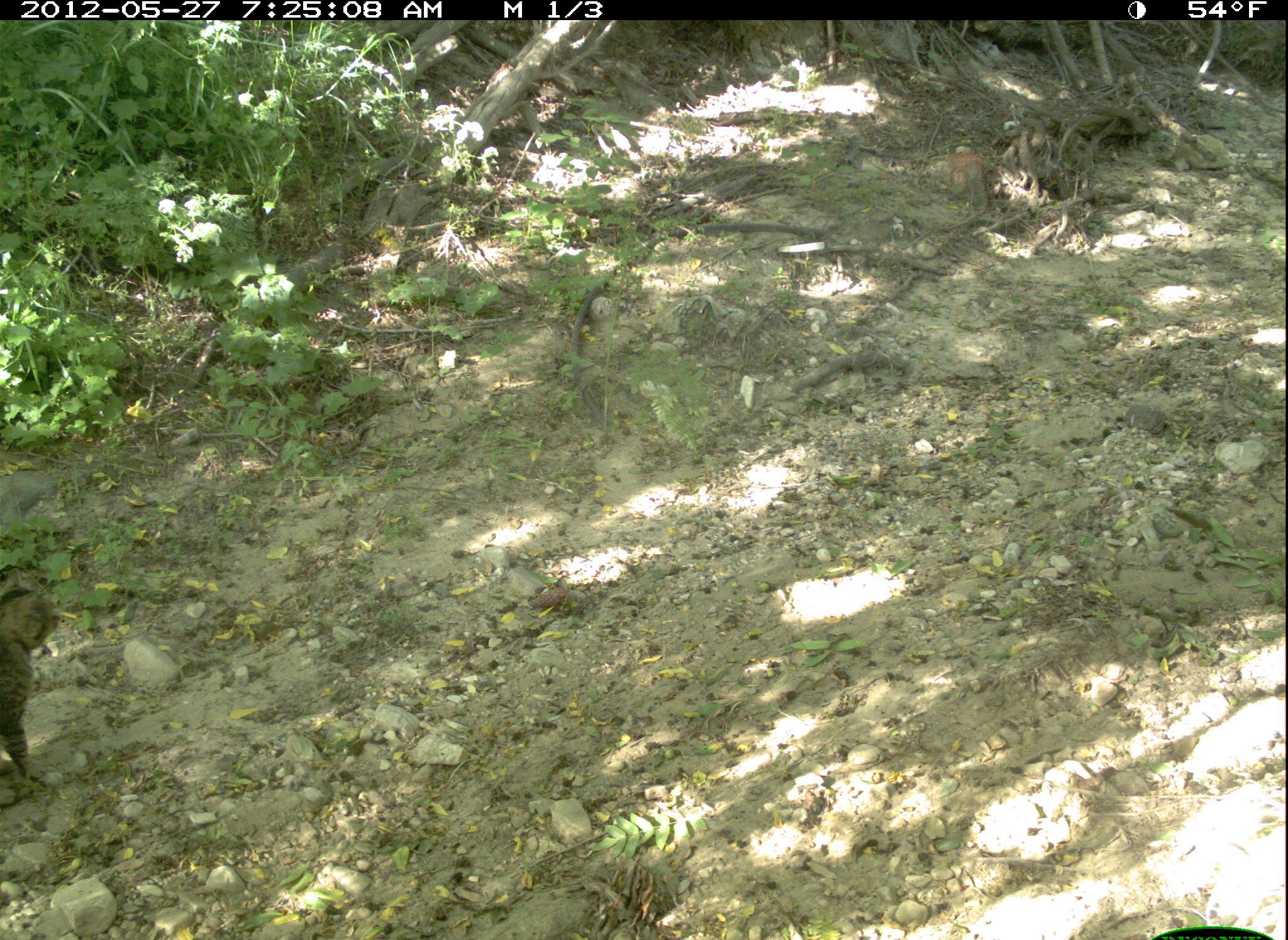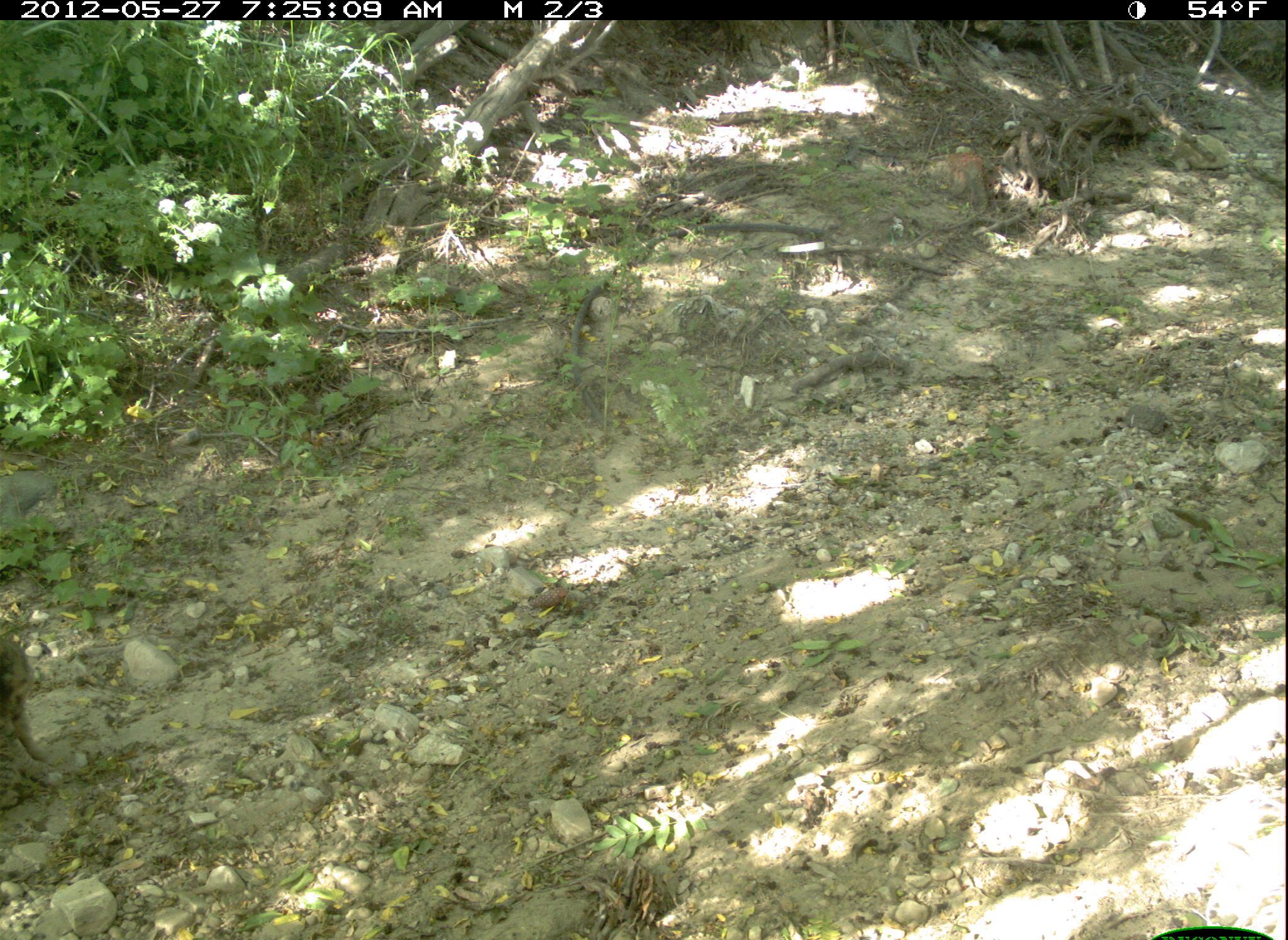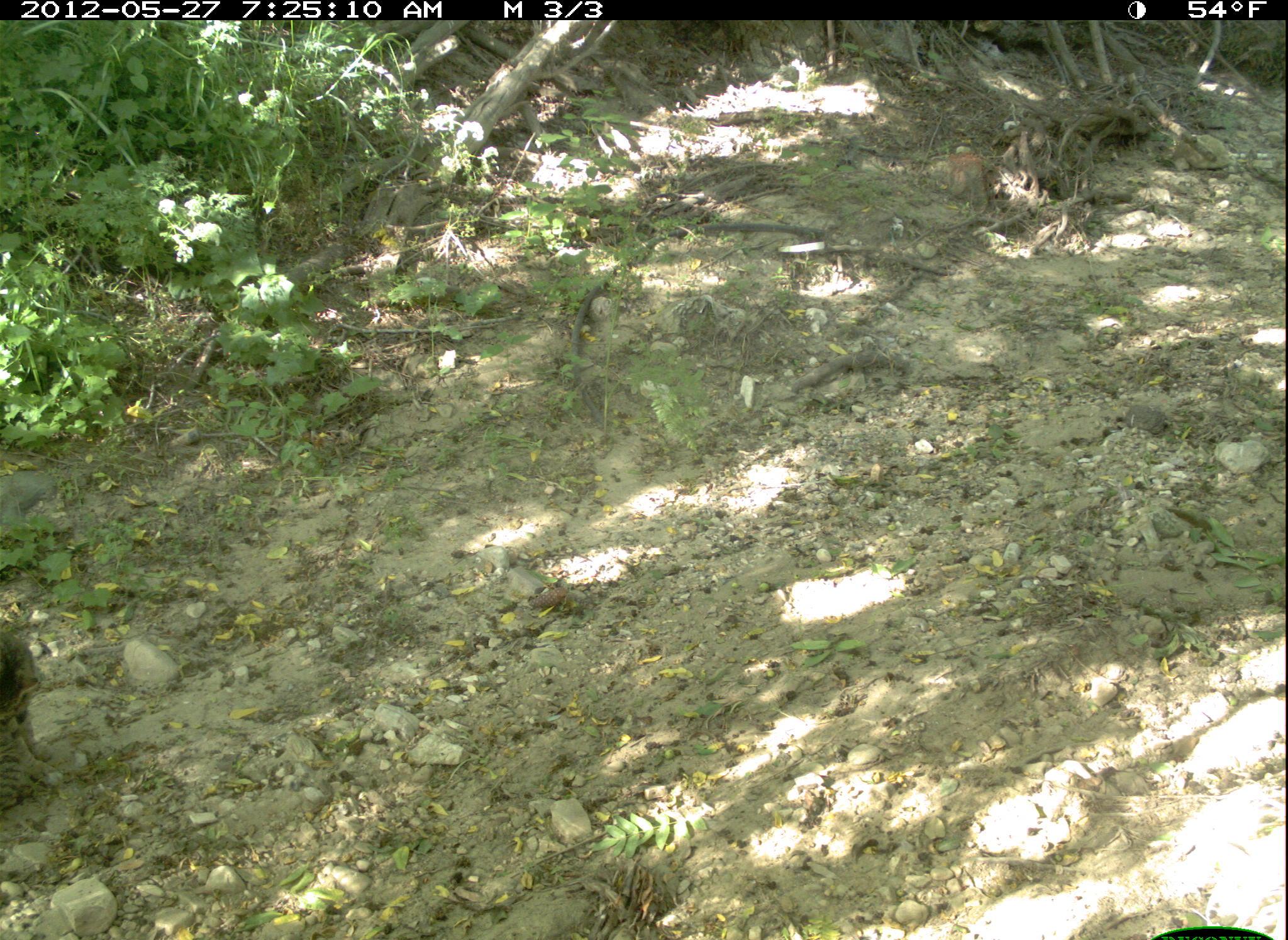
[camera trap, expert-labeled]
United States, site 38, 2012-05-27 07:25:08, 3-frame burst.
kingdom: Animalia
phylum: Chordata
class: Mammalia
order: Carnivora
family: Felidae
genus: Felis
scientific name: Felis catus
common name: cat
Cat (Felis catus).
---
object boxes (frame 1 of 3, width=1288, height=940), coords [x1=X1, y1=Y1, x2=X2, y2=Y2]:
cat: [x1=2, y1=561, x2=80, y2=797]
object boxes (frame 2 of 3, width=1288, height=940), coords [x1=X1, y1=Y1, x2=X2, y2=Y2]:
cat: [x1=2, y1=612, x2=60, y2=810]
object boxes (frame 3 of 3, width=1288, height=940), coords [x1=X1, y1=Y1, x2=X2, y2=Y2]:
cat: [x1=3, y1=612, x2=61, y2=815]